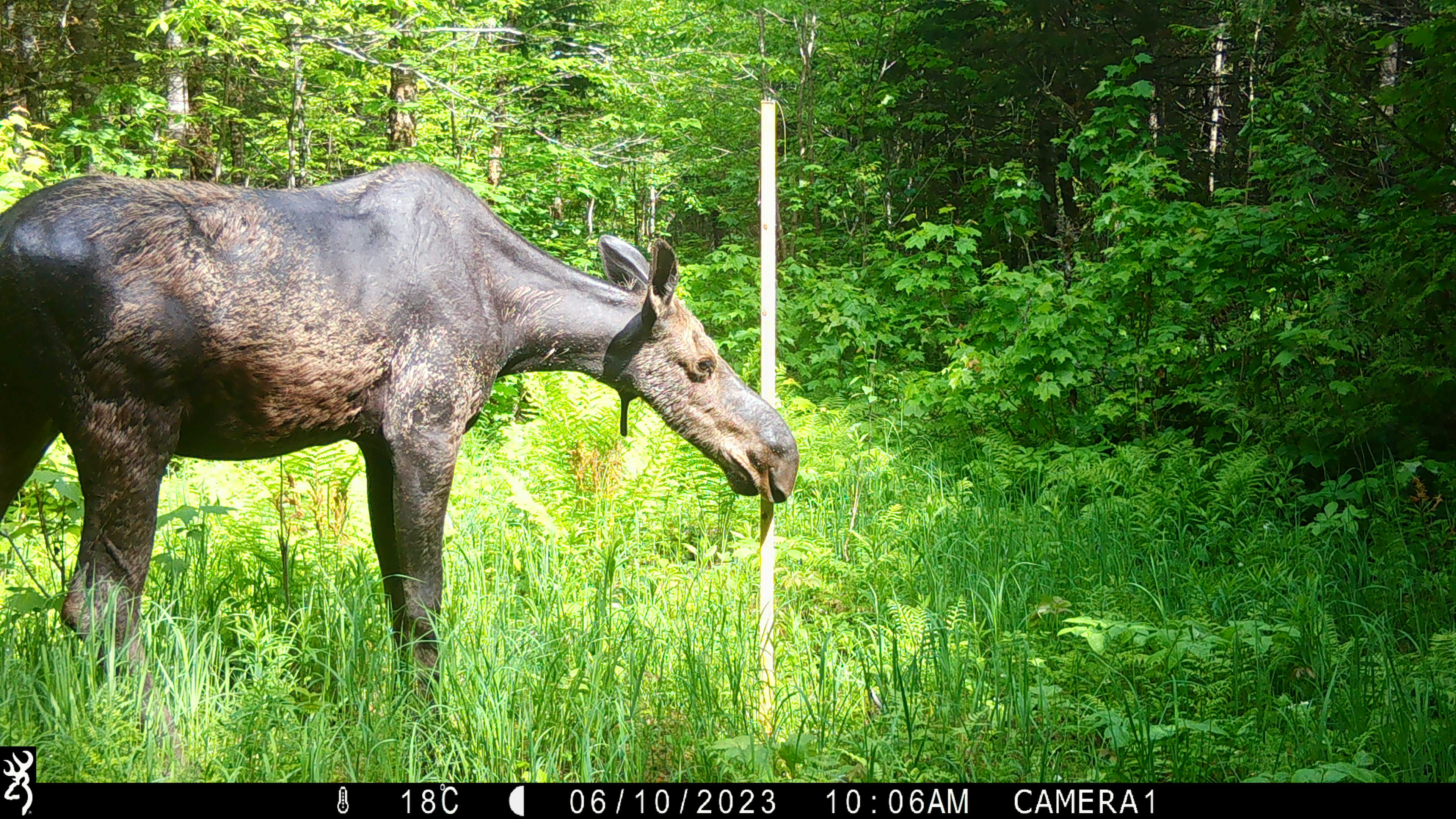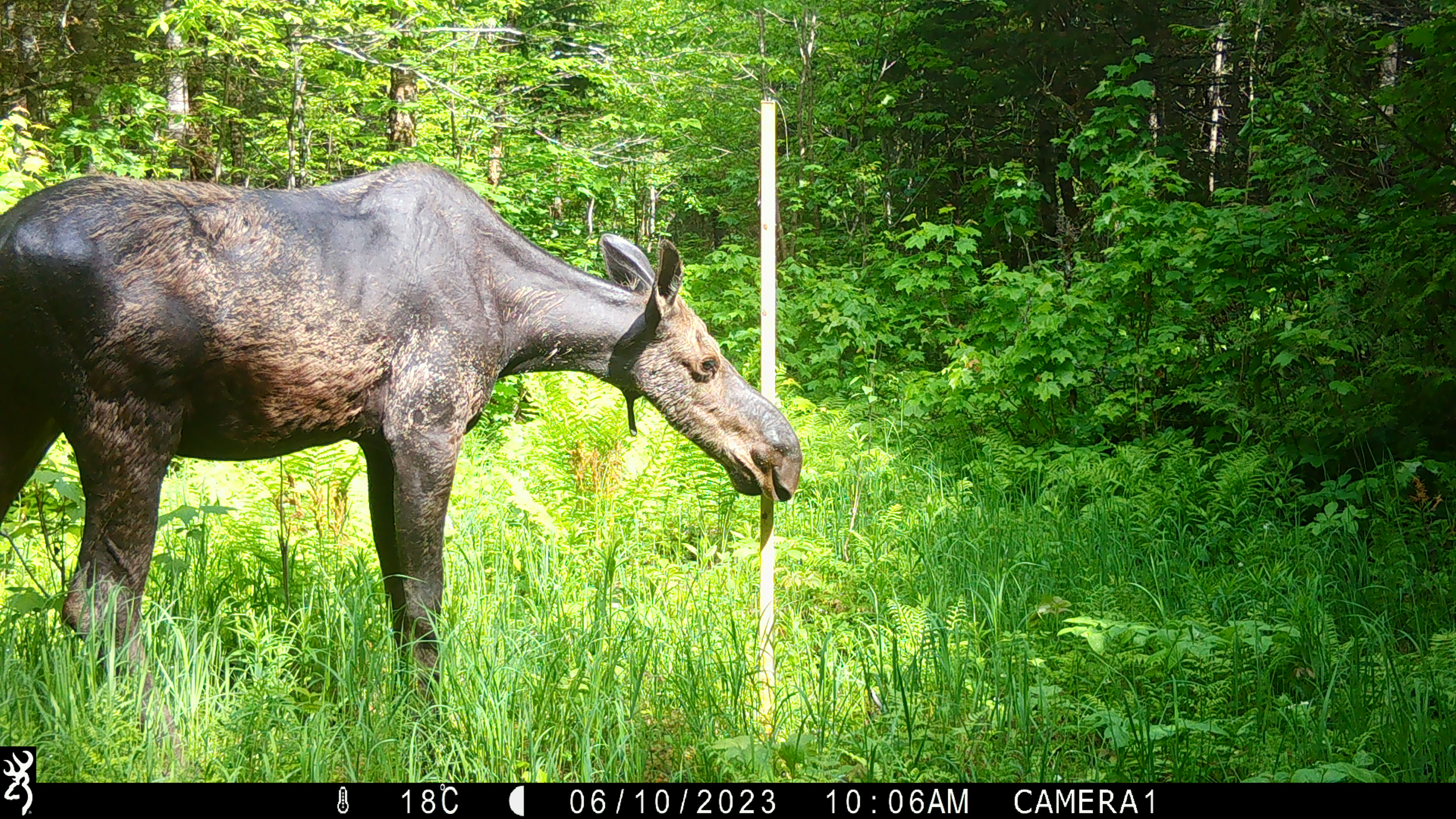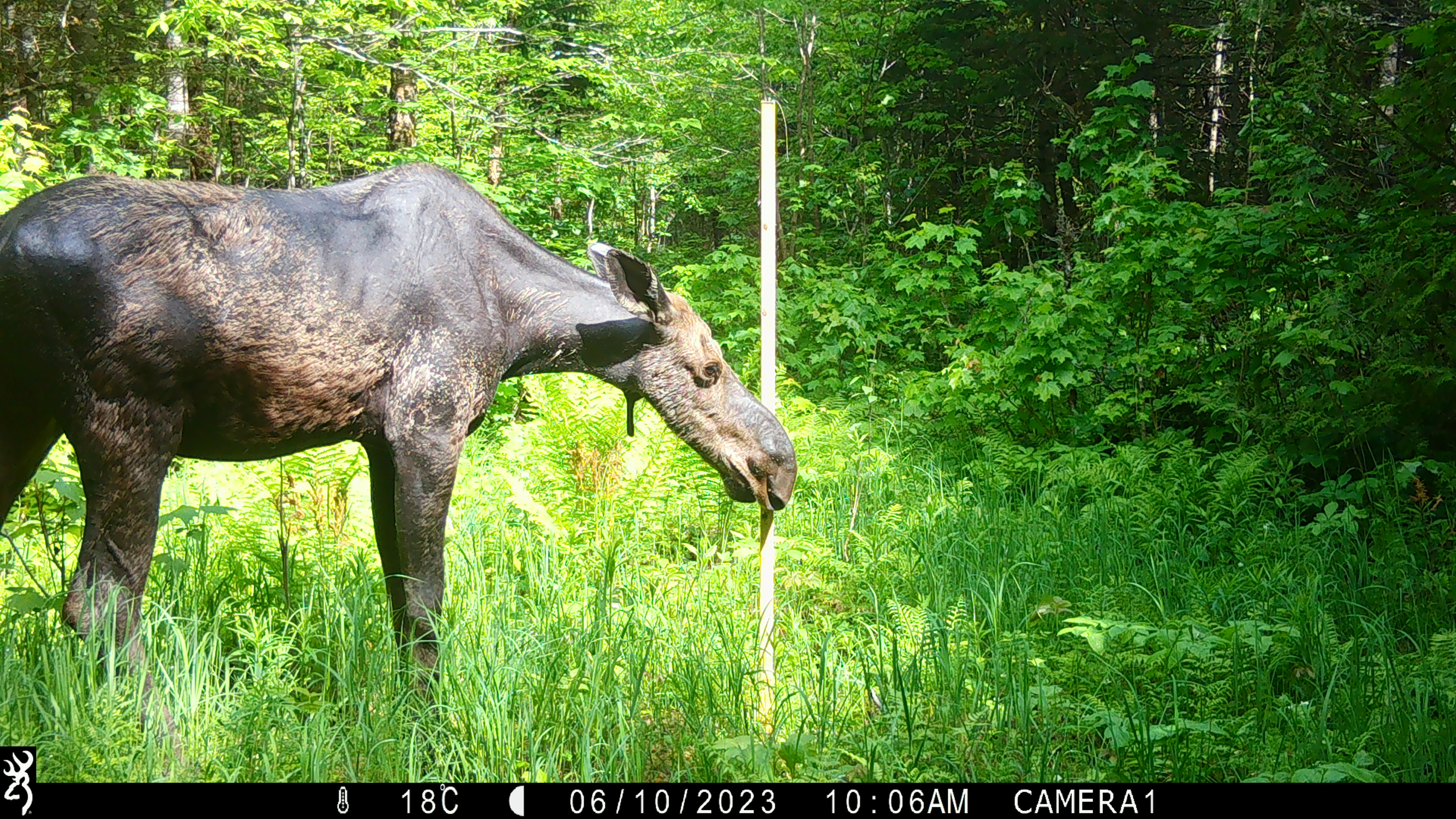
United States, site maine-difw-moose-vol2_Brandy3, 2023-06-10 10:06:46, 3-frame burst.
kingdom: Animalia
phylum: Chordata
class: Mammalia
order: Artiodactyla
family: Cervidae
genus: Alces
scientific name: Alces alces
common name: moose